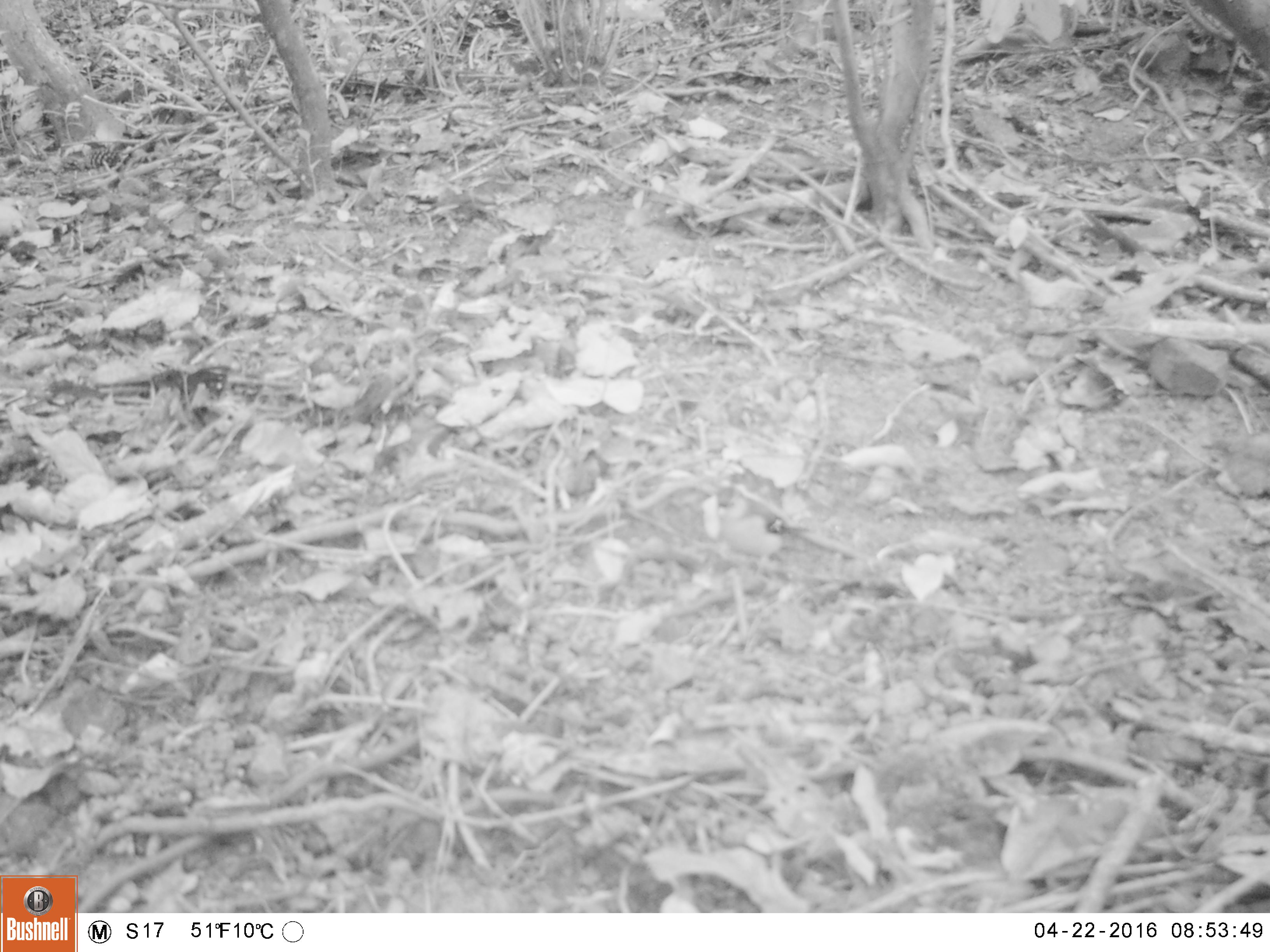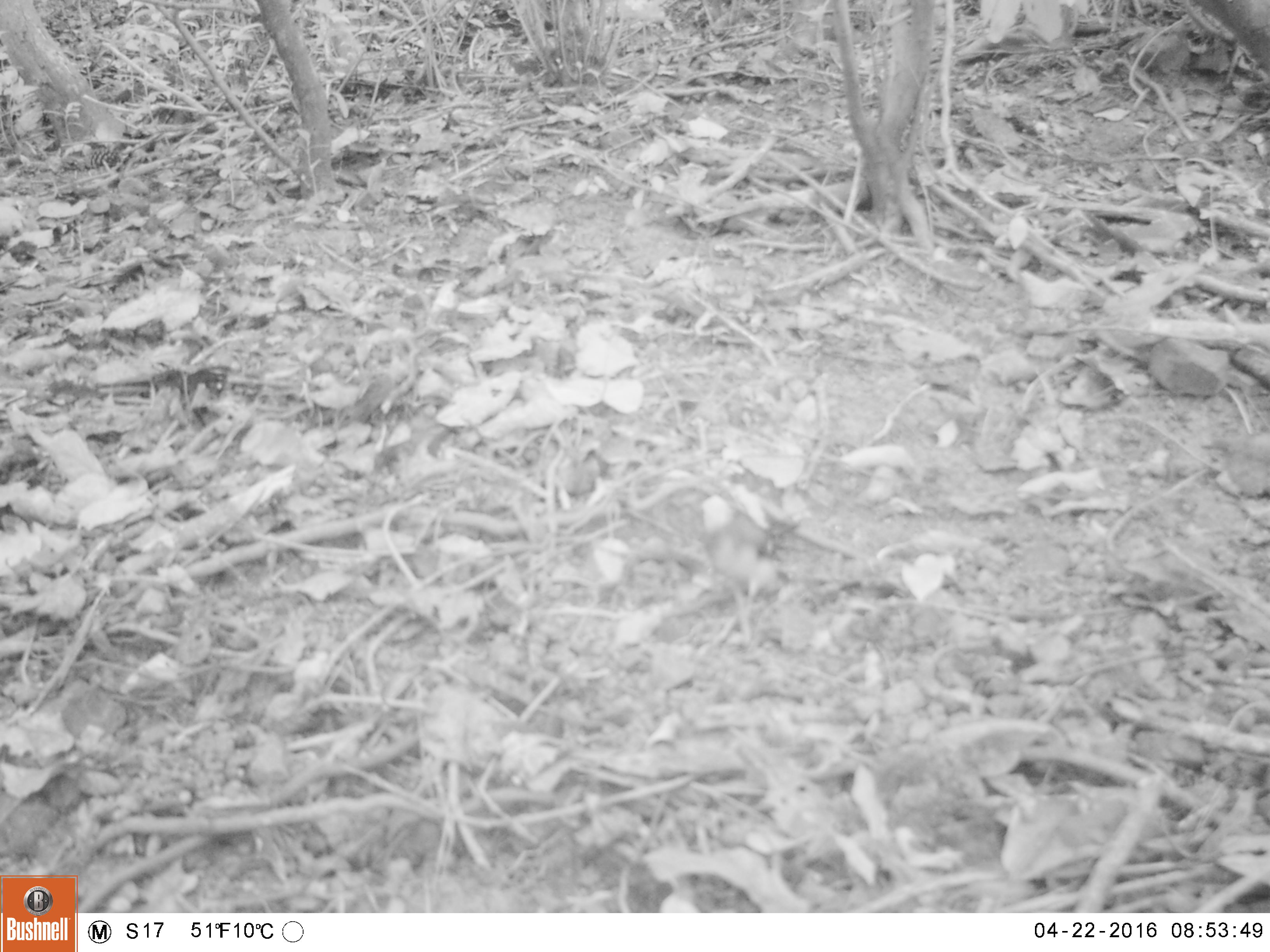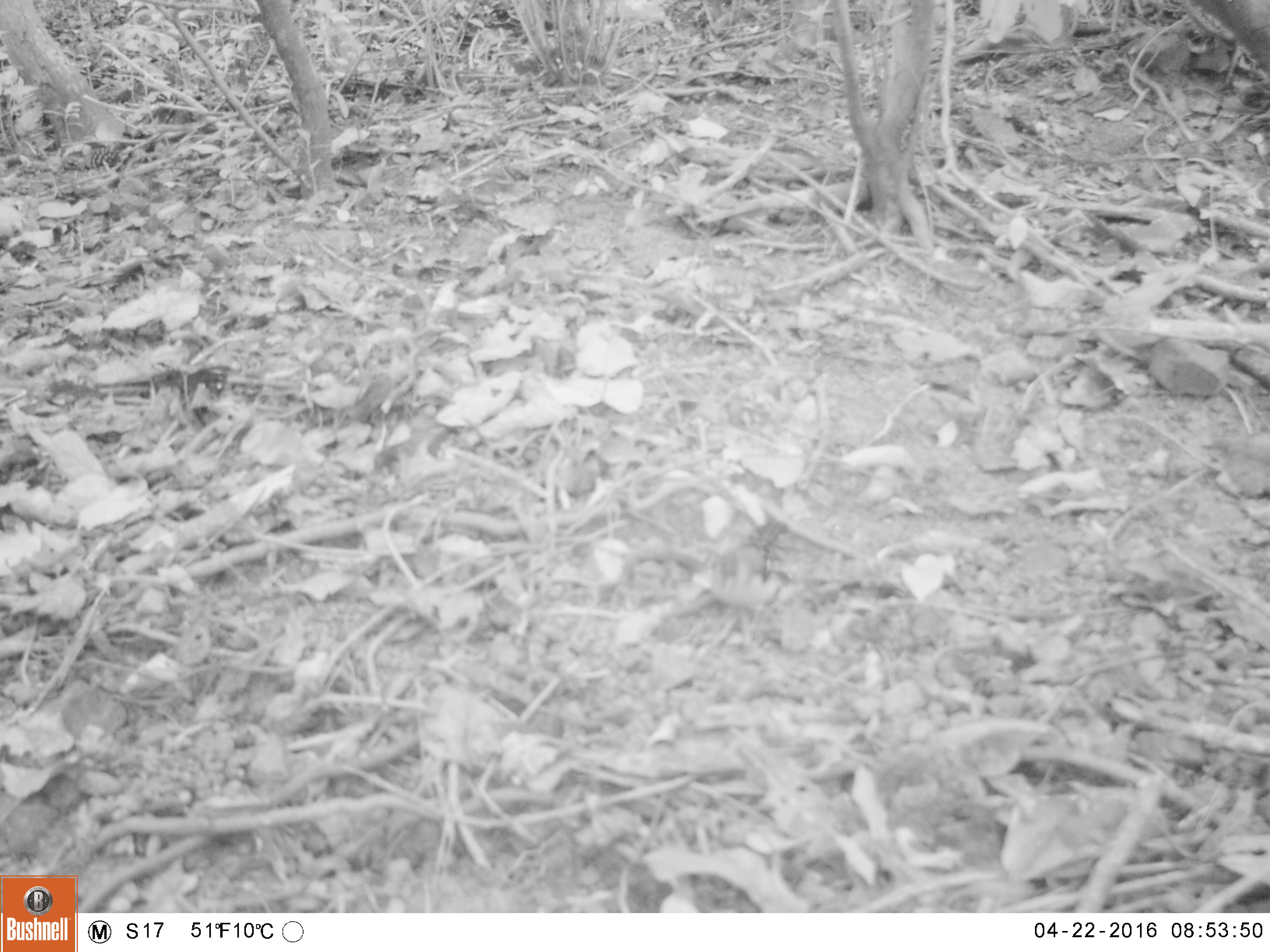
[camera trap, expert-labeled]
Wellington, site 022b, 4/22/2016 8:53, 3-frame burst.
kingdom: Animalia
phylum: Chordata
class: Aves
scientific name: Aves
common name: bird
Bird (Aves).